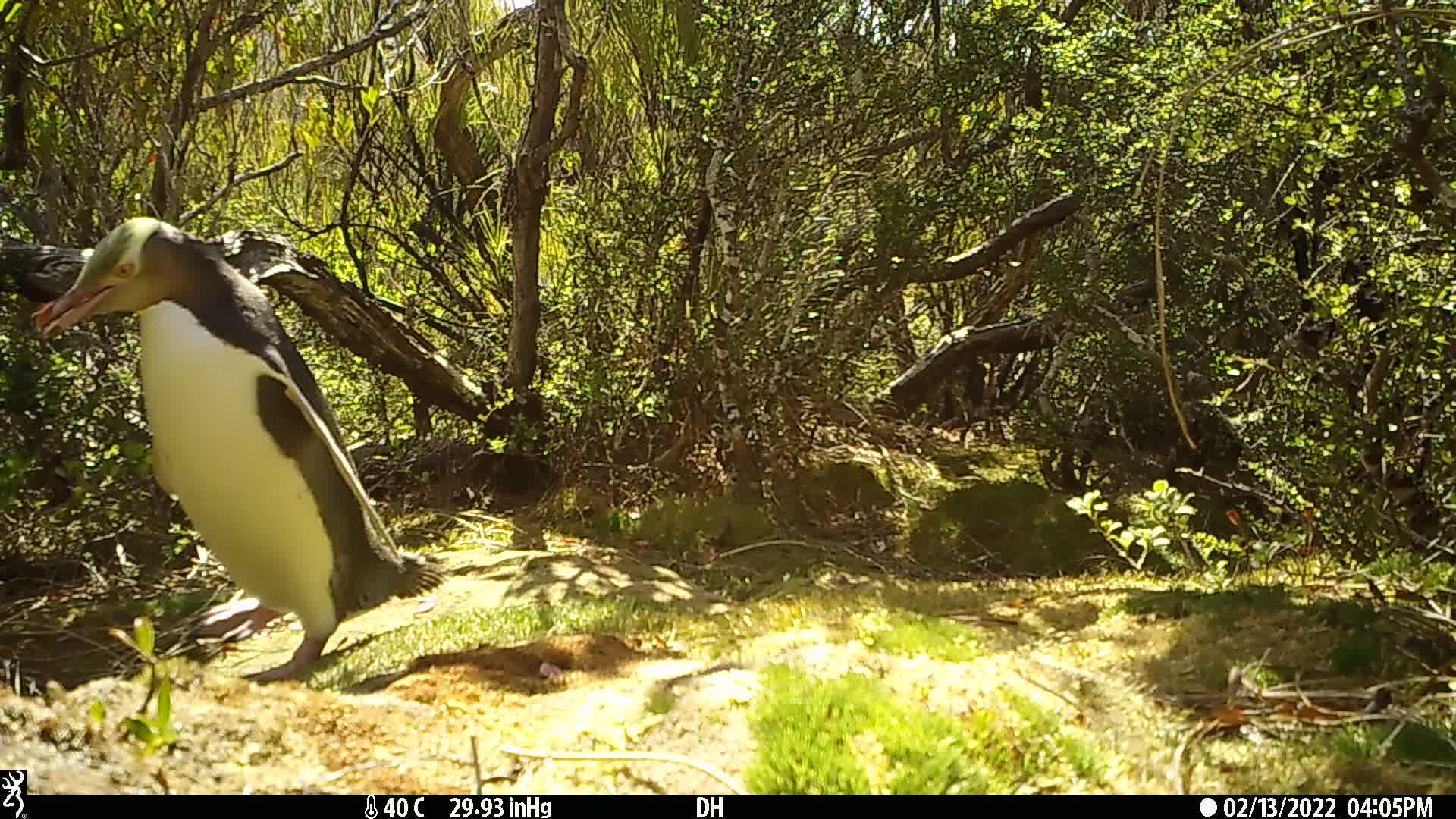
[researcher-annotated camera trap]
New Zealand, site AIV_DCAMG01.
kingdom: Animalia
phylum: Chordata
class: Aves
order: Sphenisciformes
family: Spheniscidae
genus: Megadyptes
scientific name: Megadyptes antipodes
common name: yellow-eyed penguin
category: yellow eyed penguin